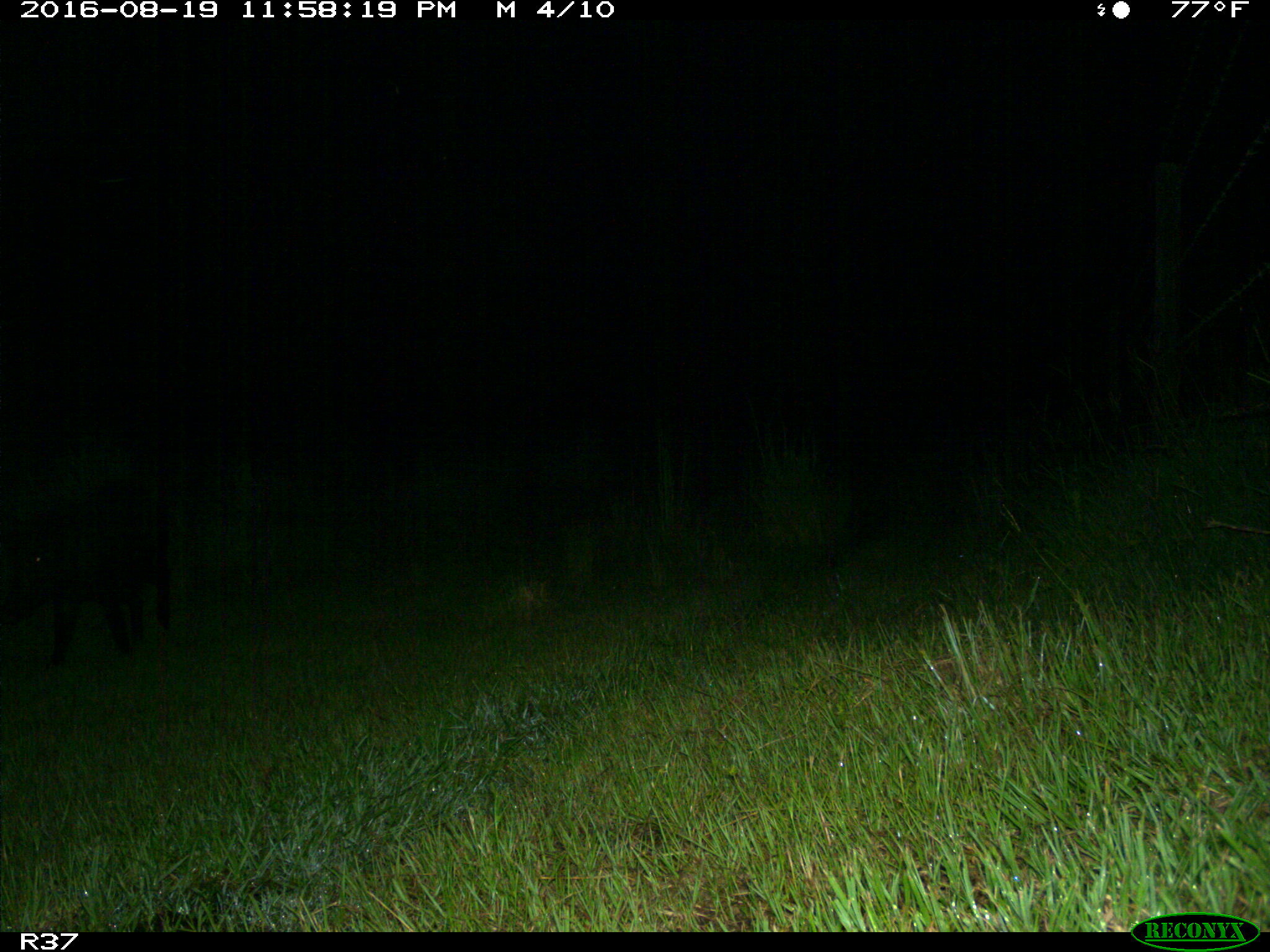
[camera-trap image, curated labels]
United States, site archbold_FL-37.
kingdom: Animalia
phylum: Chordata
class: Mammalia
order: Artiodactyla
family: Suidae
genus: Sus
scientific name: Sus scrofa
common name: wild boar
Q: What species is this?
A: Sus scrofa (wild boar).